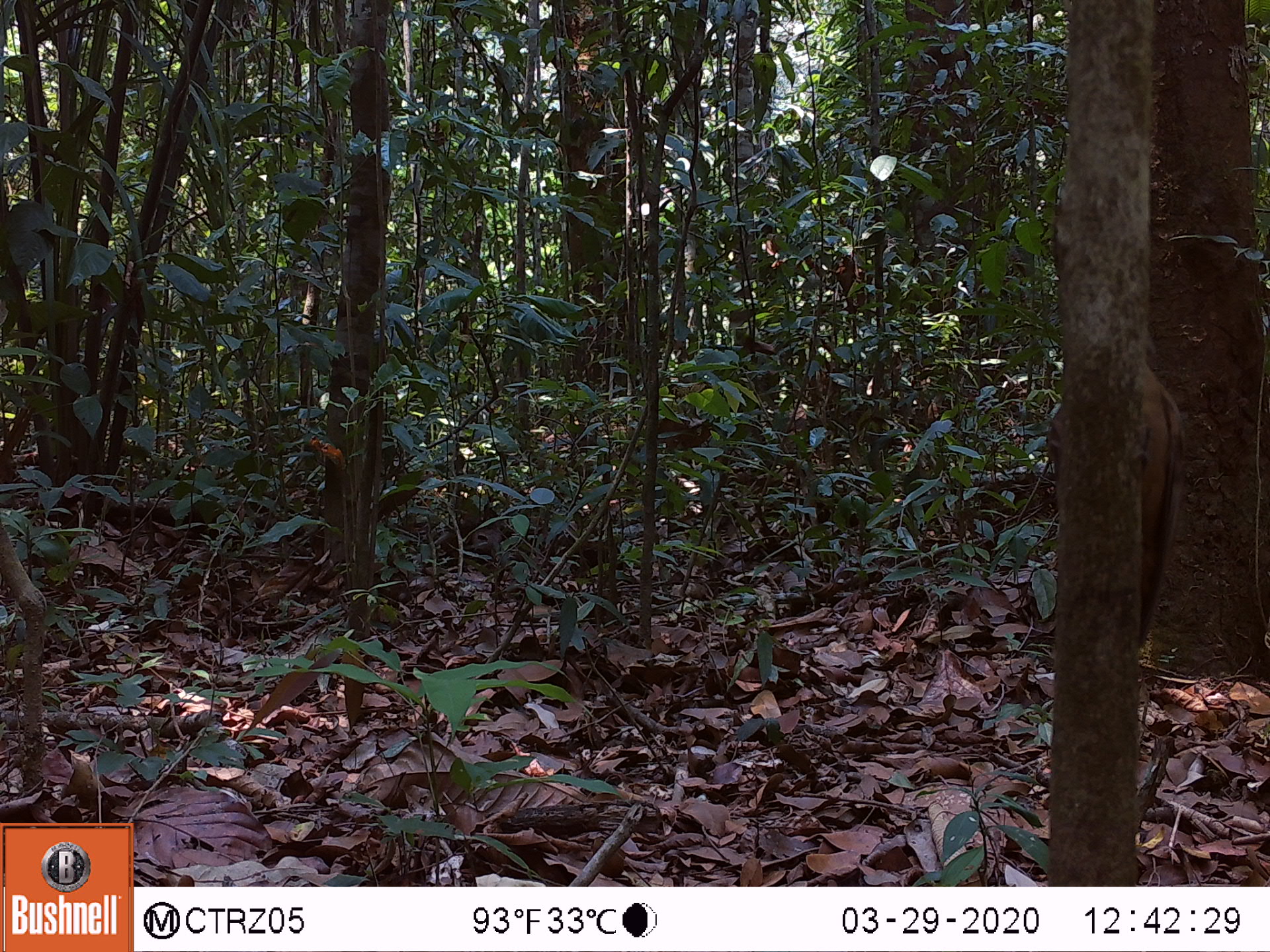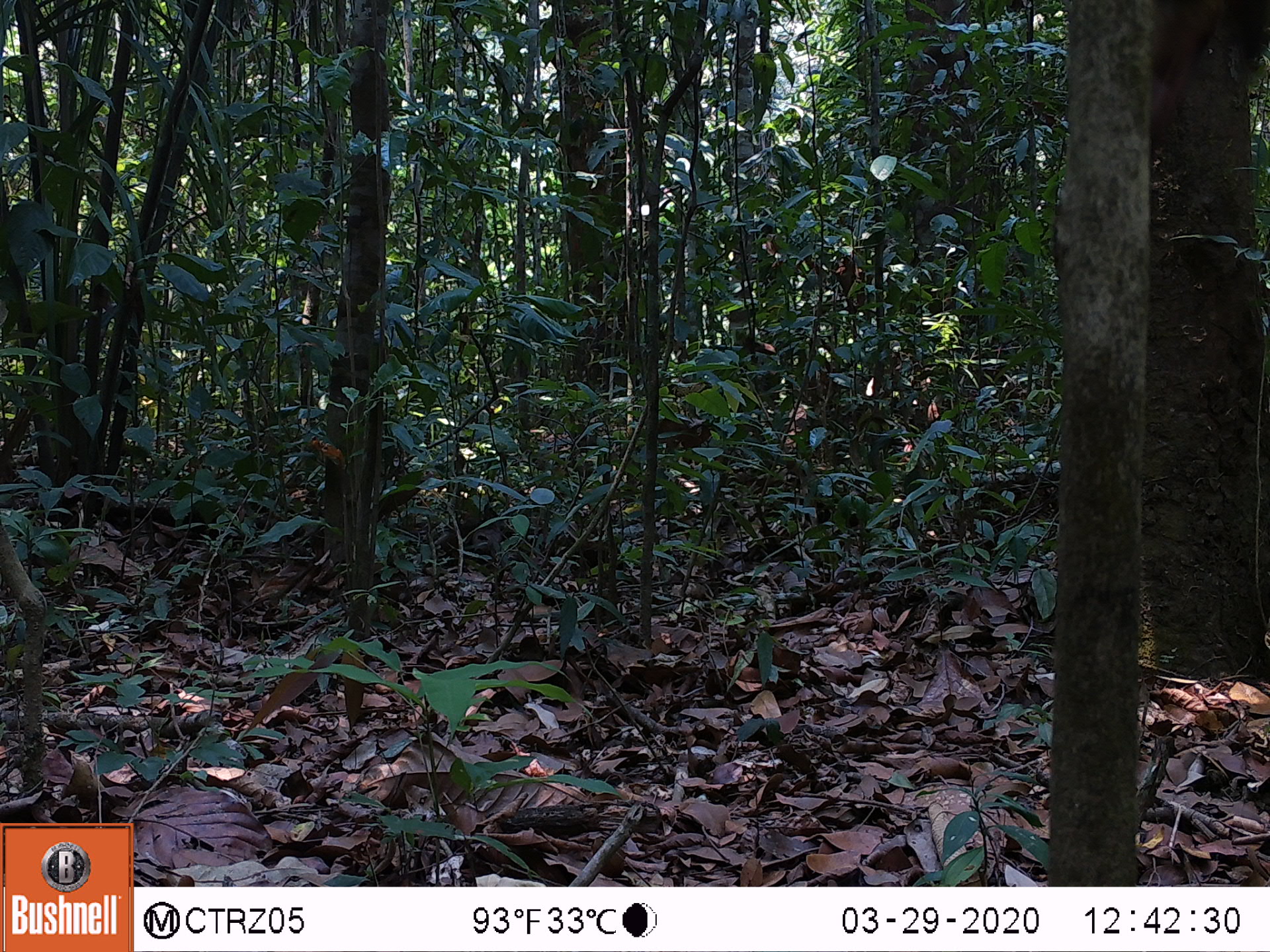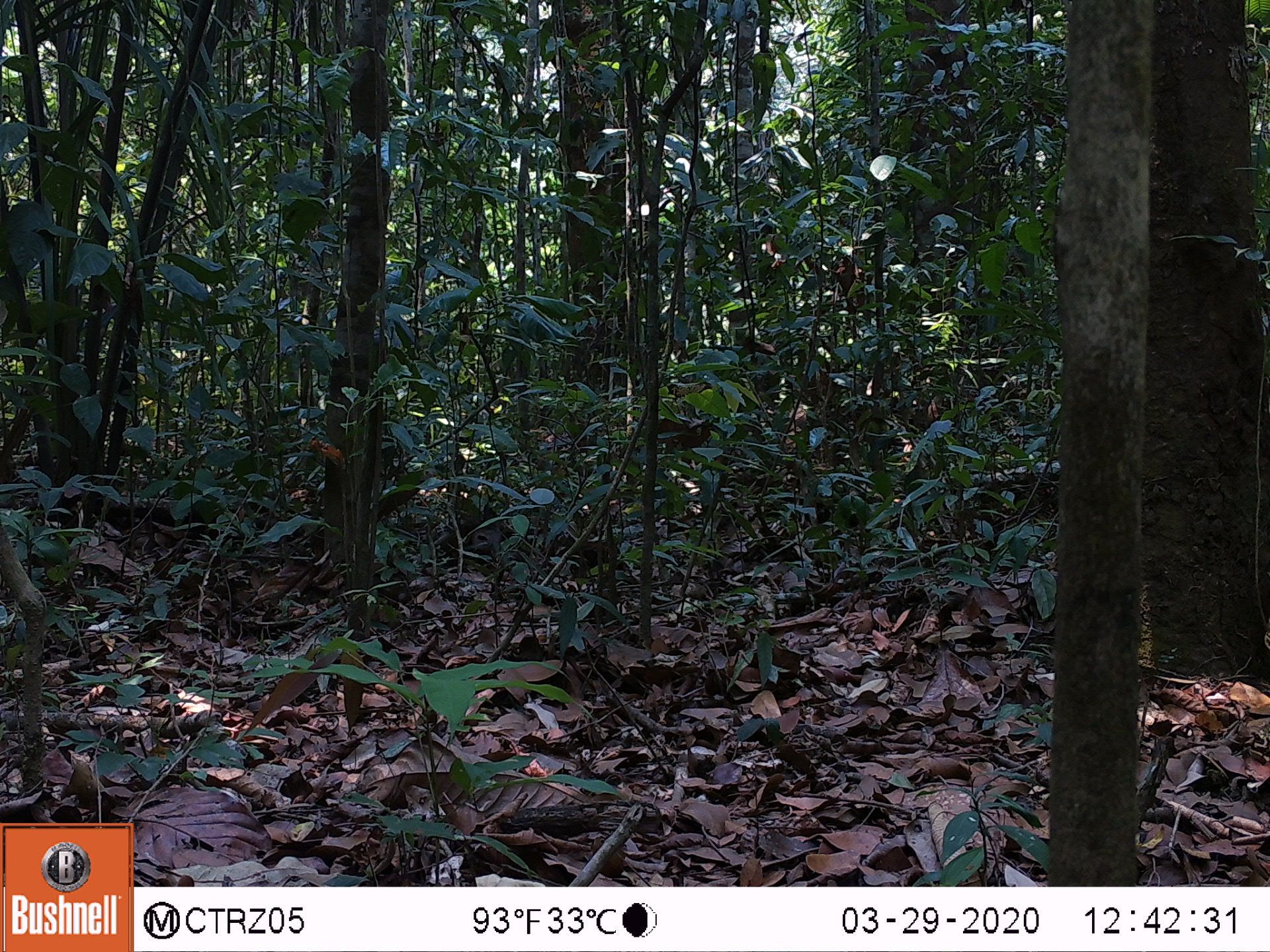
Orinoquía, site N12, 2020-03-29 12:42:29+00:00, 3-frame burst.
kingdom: Animalia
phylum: Chordata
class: Aves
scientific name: Aves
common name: bird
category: unknown bird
Unknown bird (bird) (Aves).